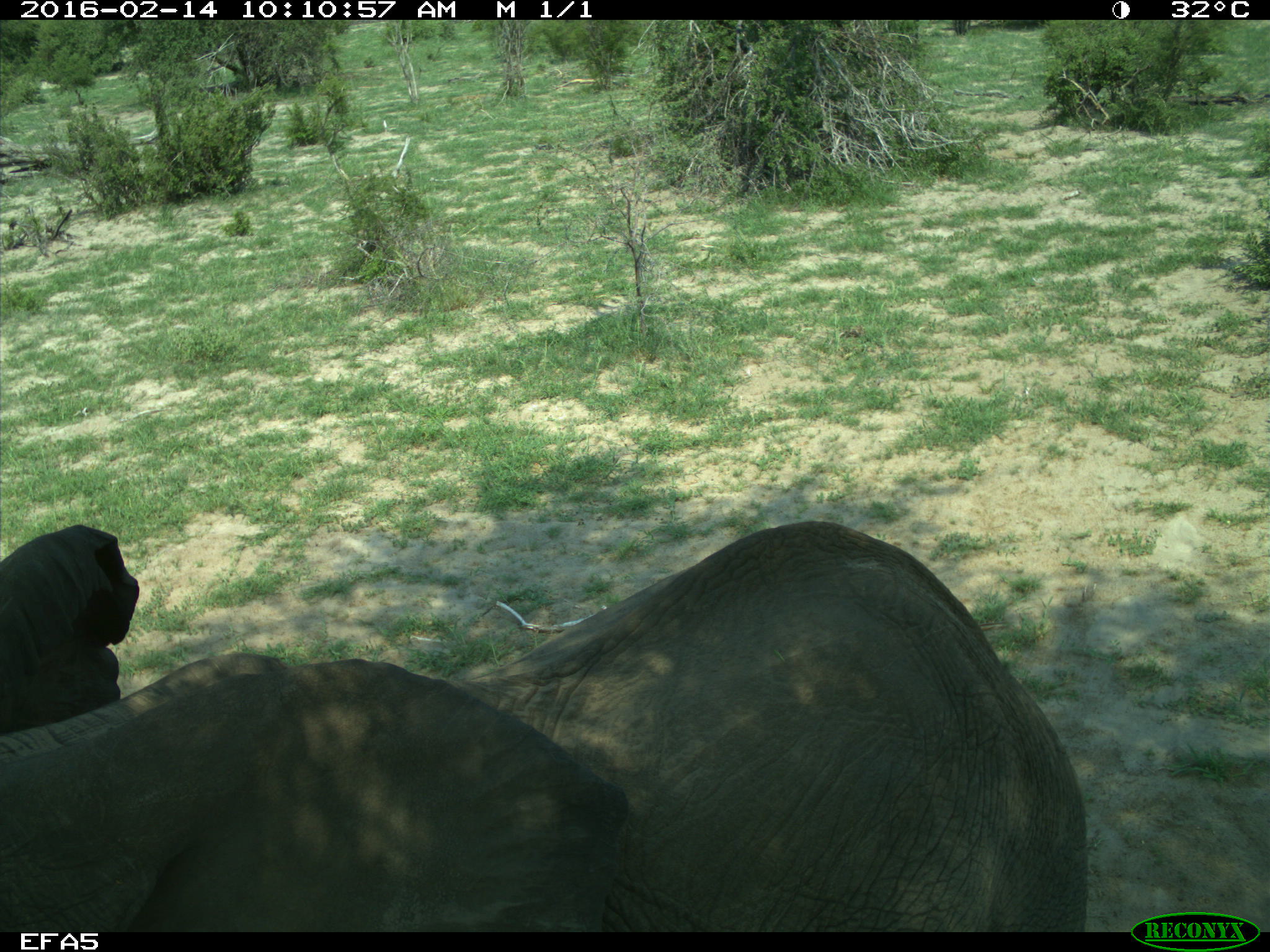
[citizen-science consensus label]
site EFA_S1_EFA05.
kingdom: Animalia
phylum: Chordata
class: Mammalia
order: Proboscidea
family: Elephantidae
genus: Loxodonta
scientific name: Loxodonta africana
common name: african bush elephant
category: elephant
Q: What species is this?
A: Elephant (african bush elephant) (Loxodonta africana).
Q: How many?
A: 1.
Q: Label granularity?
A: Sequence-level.